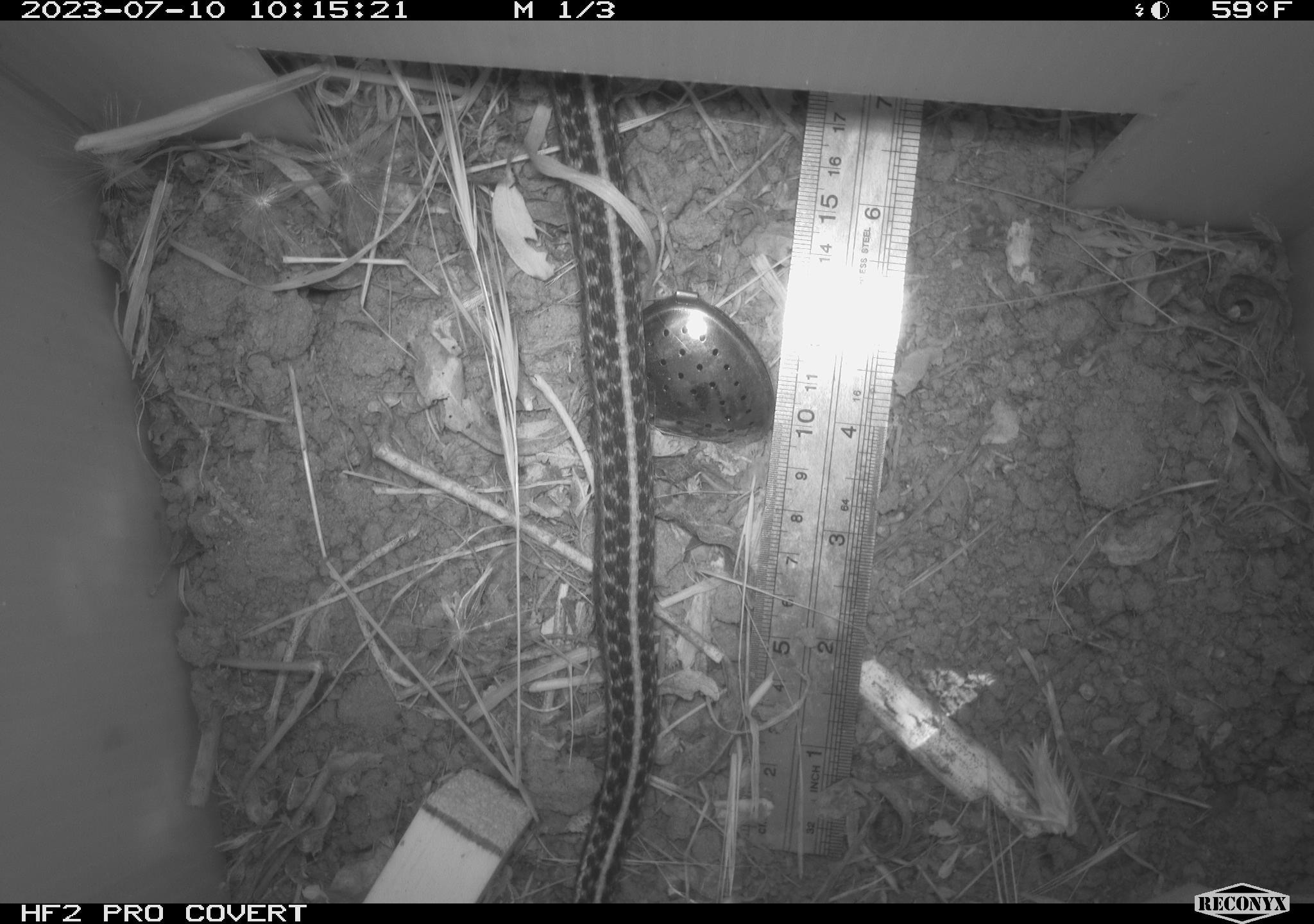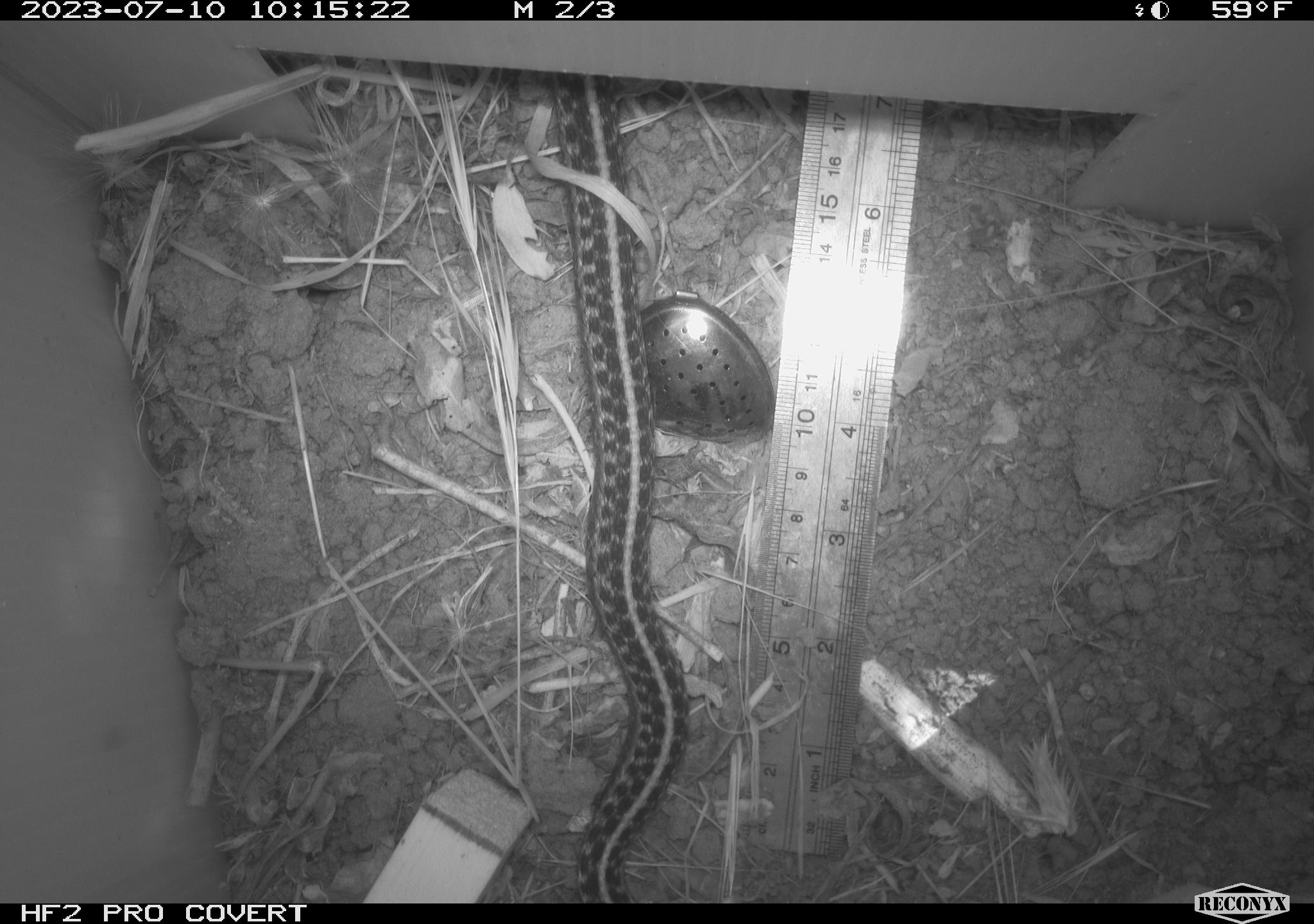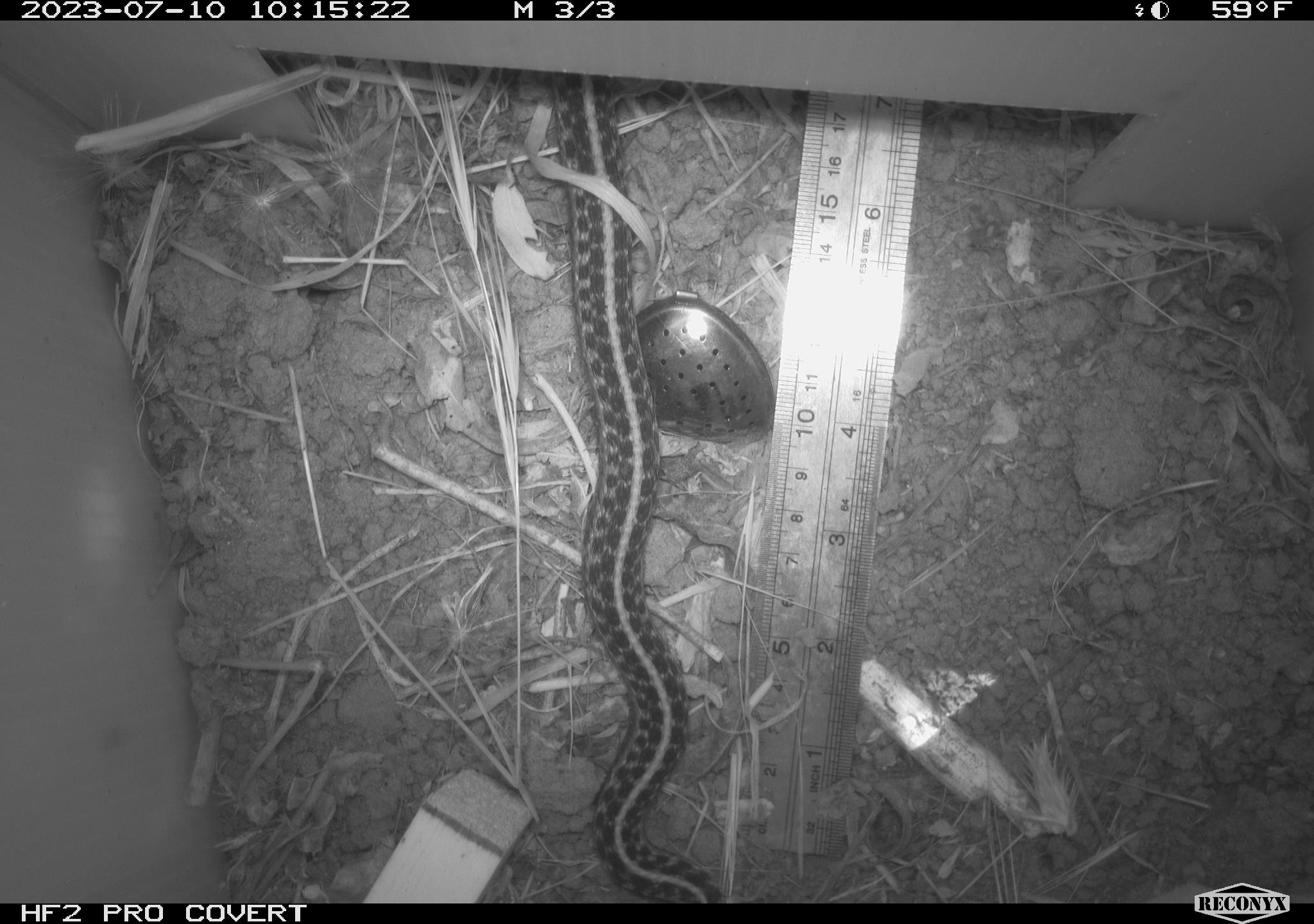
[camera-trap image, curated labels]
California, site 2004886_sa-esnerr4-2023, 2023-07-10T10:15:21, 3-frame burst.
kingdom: Animalia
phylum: Chordata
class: Reptilia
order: Squamata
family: Colubridae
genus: Thamnophis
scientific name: Thamnophis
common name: american gartersnakes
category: thamnophis species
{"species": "thamnophis species (american gartersnakes) (Thamnophis)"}